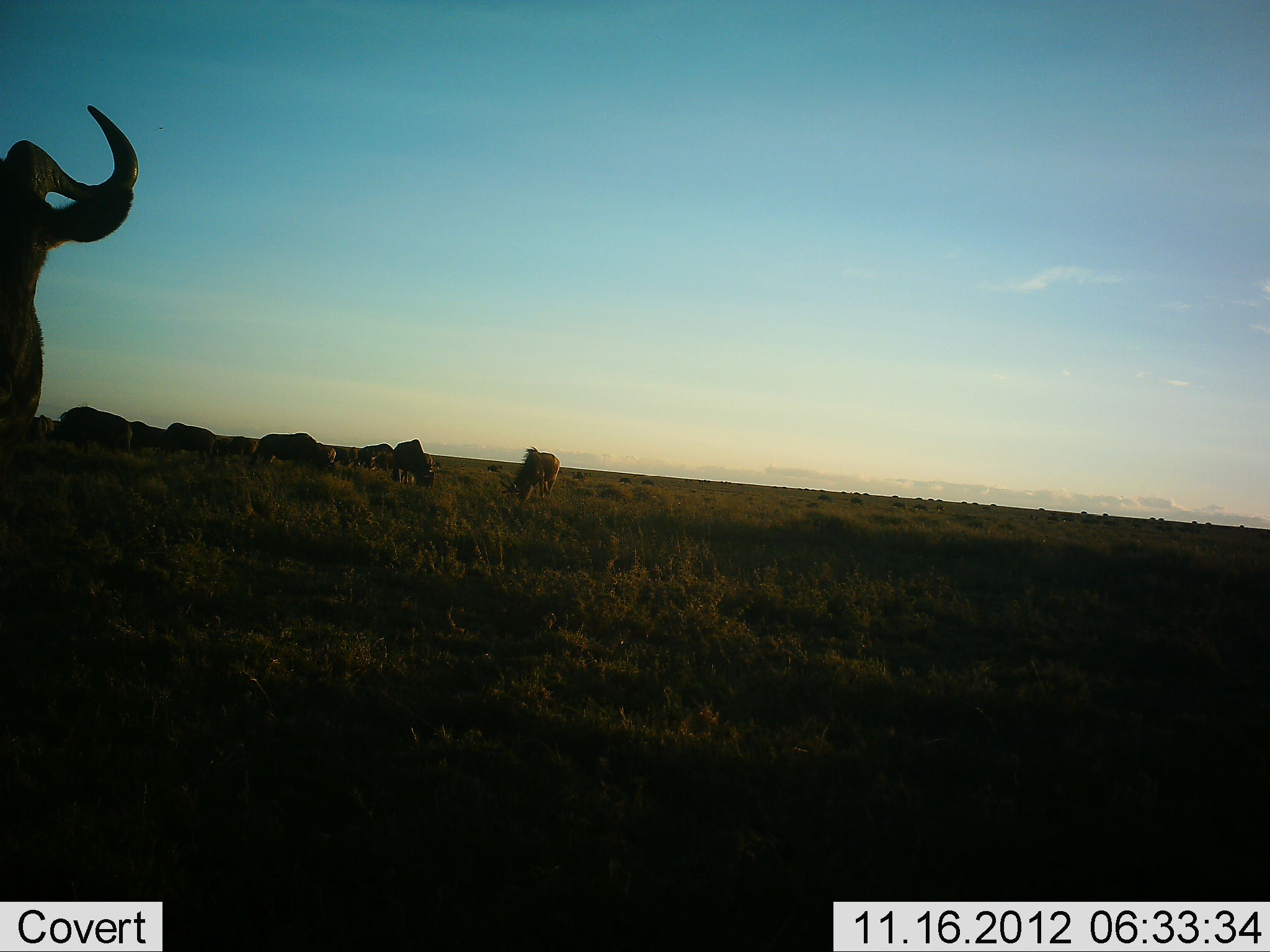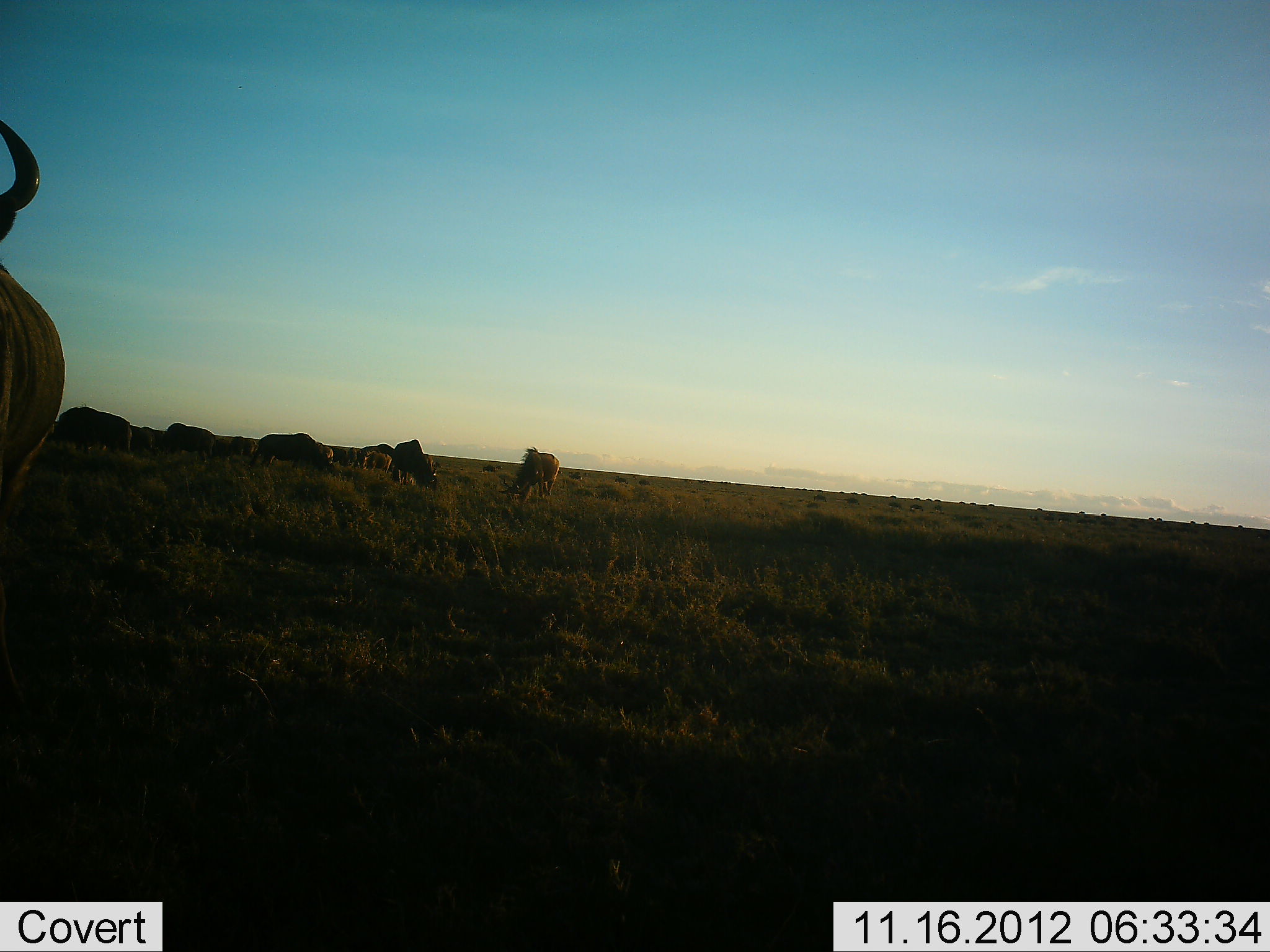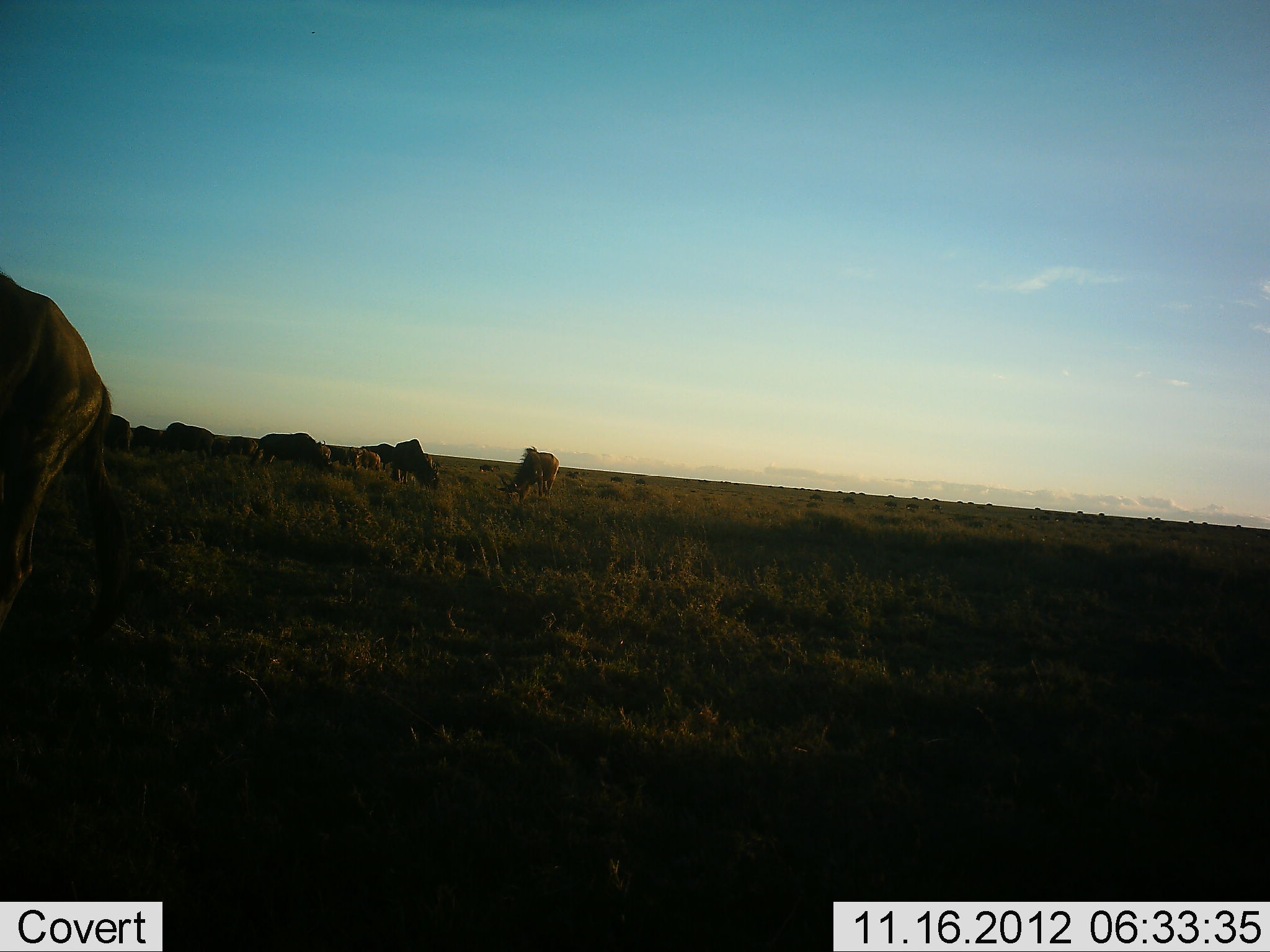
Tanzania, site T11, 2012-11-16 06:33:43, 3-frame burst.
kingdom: Animalia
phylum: Chordata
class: Mammalia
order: Artiodactyla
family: Bovidae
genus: Connochaetes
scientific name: Connochaetes taurinus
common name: blue wildebeest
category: wildebeest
Wildebeest (blue wildebeest) (Connochaetes taurinus), count 11-50. Behavior (volunteer vote fractions): standing 55%, resting 9%, moving 45%, interacting 0%. Young present (vote fraction): 0%. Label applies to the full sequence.